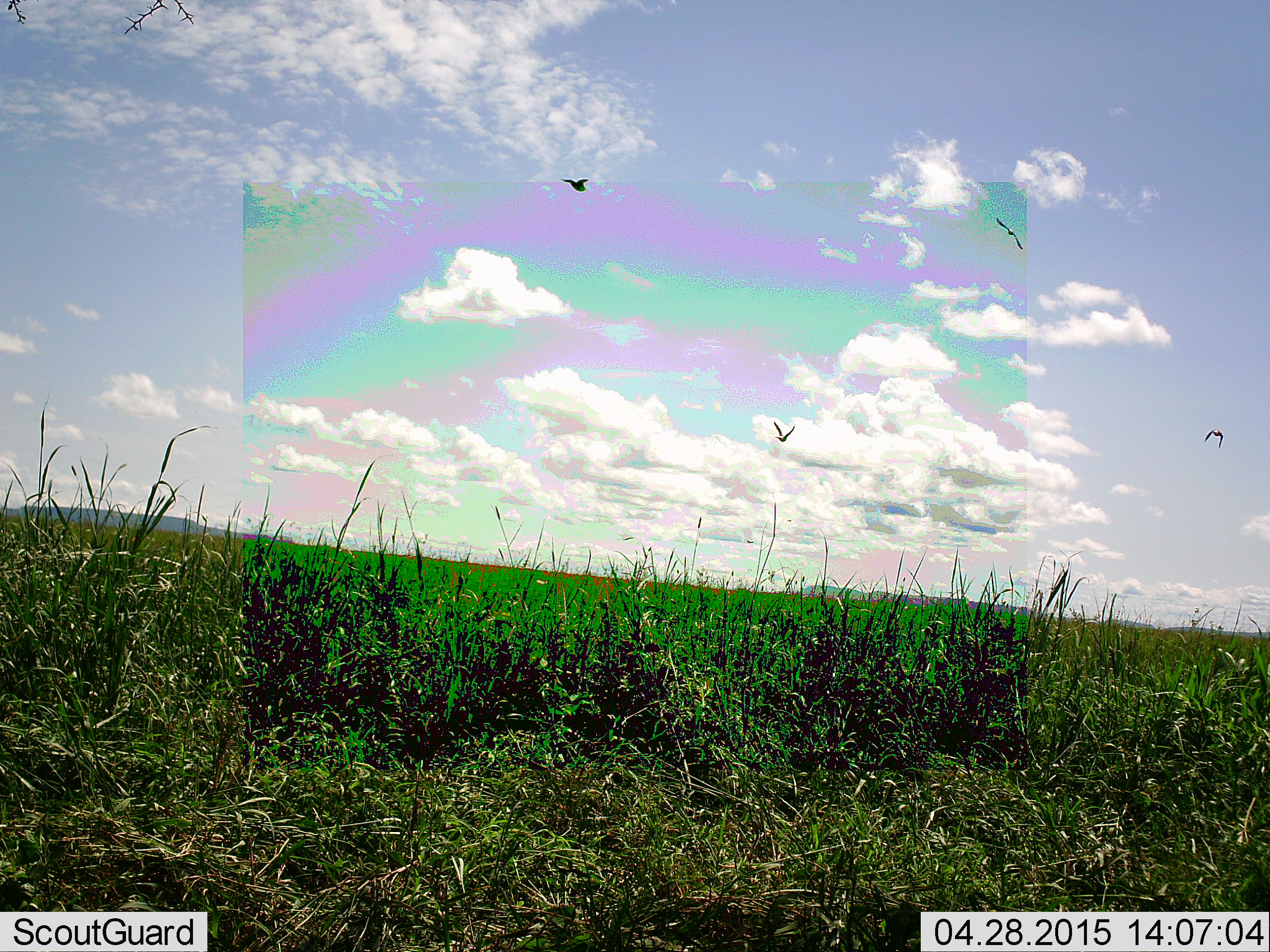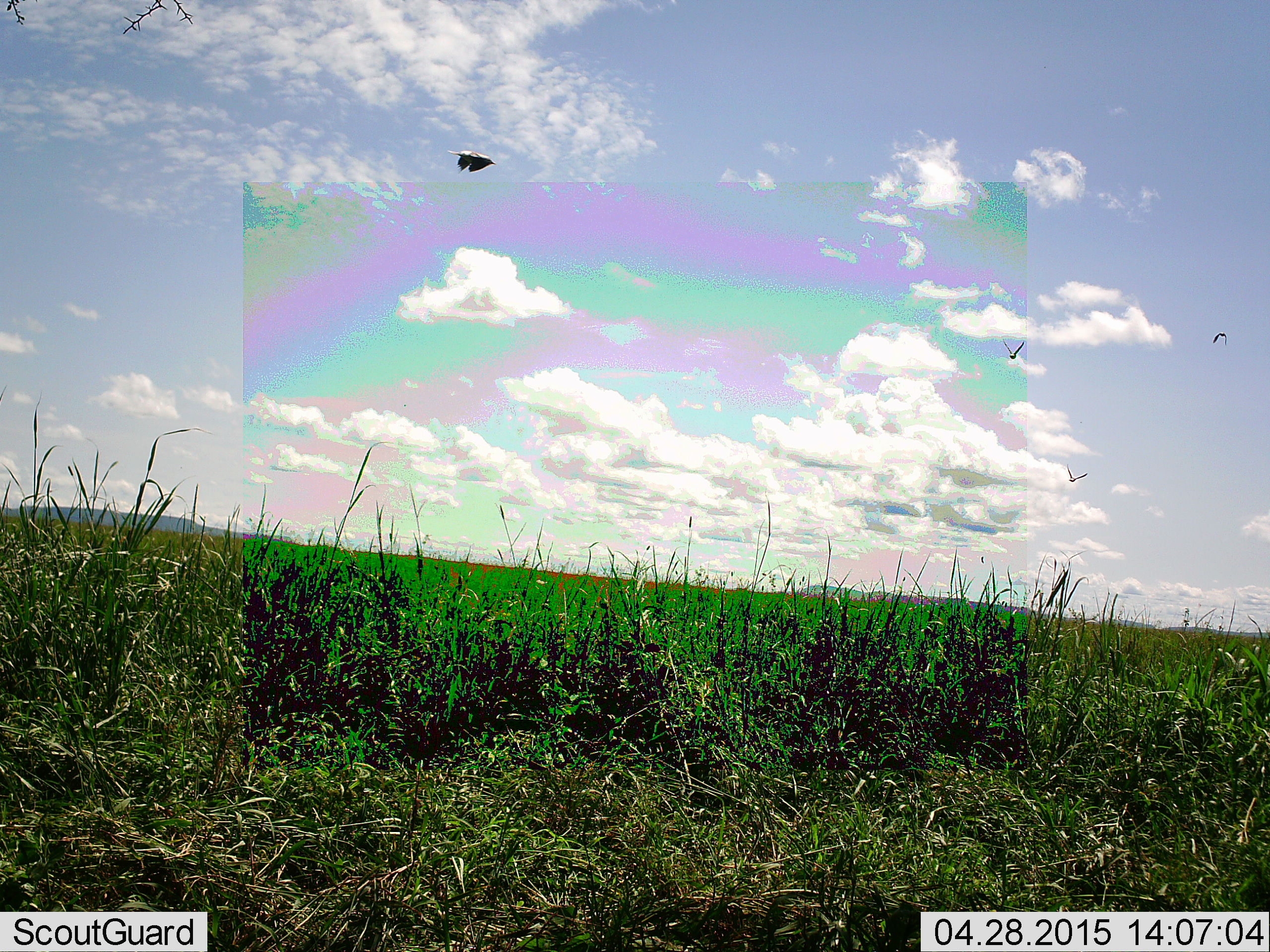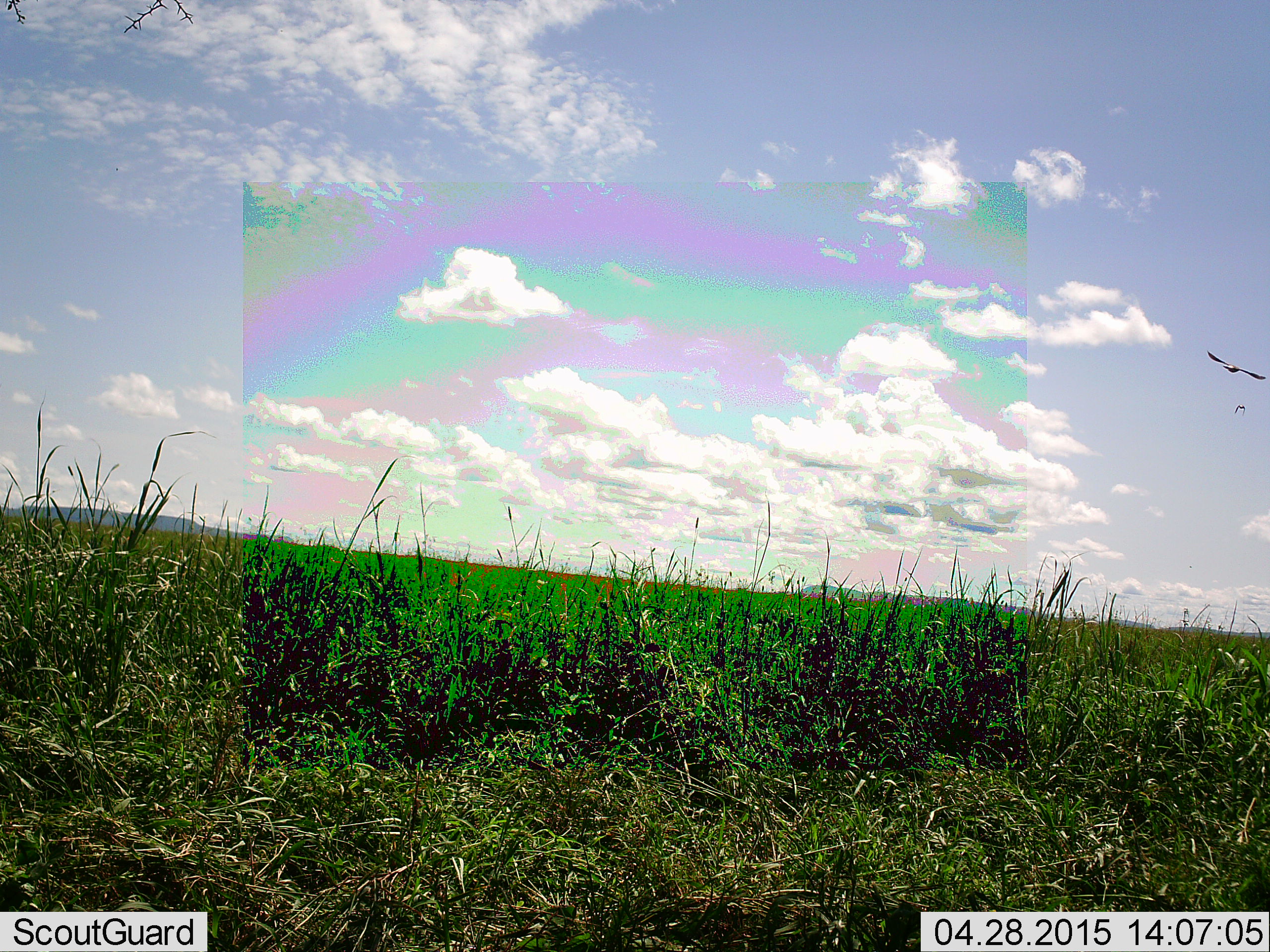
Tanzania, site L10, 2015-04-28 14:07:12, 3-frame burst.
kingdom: Animalia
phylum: Chordata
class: Aves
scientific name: Aves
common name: bird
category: otherbird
Otherbird (bird) (Aves), count 4. Behavior (volunteer vote fractions): standing 0%, resting 0%, moving 100%, interacting 0%. Young present (vote fraction): 0%. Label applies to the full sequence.